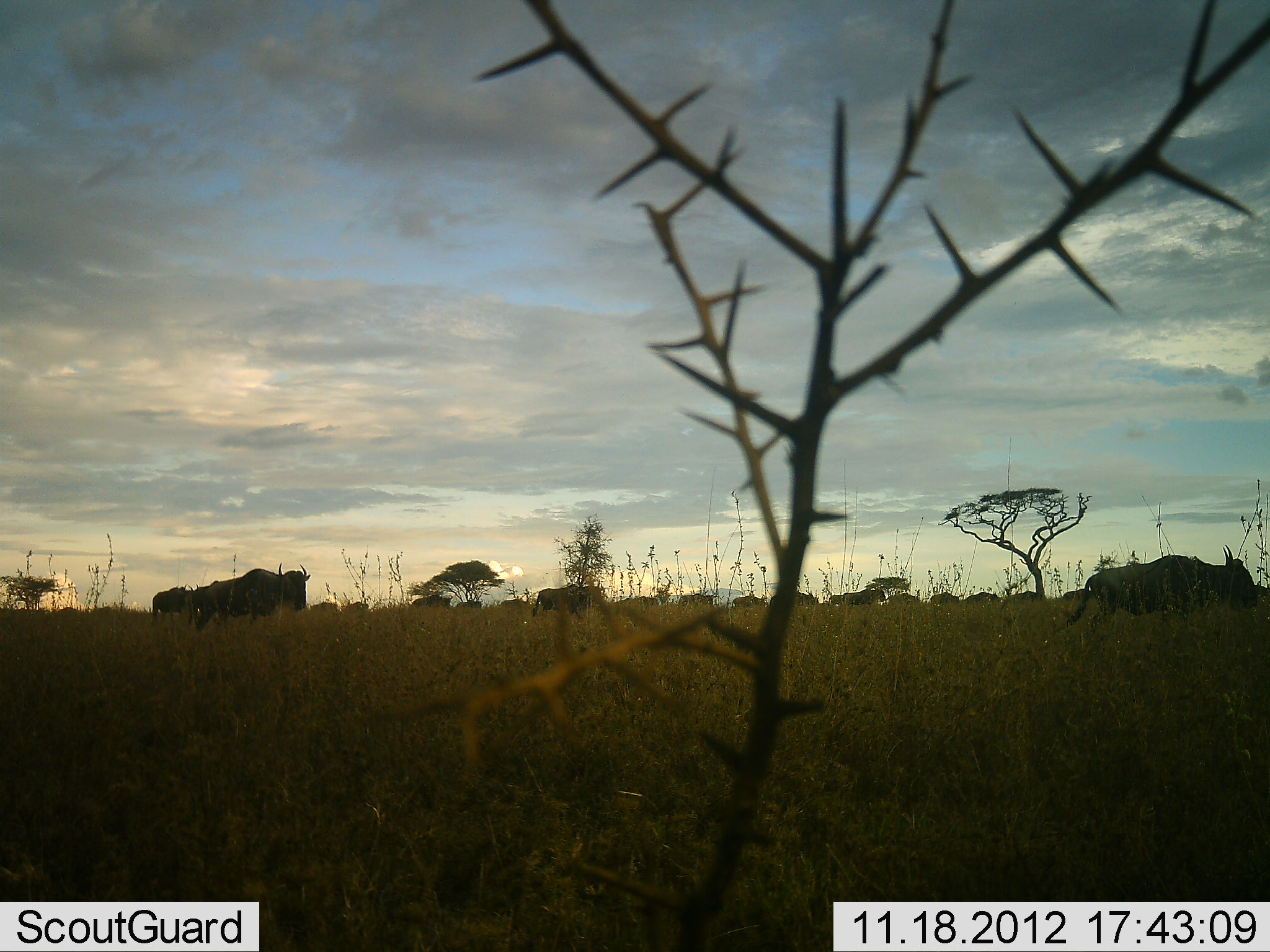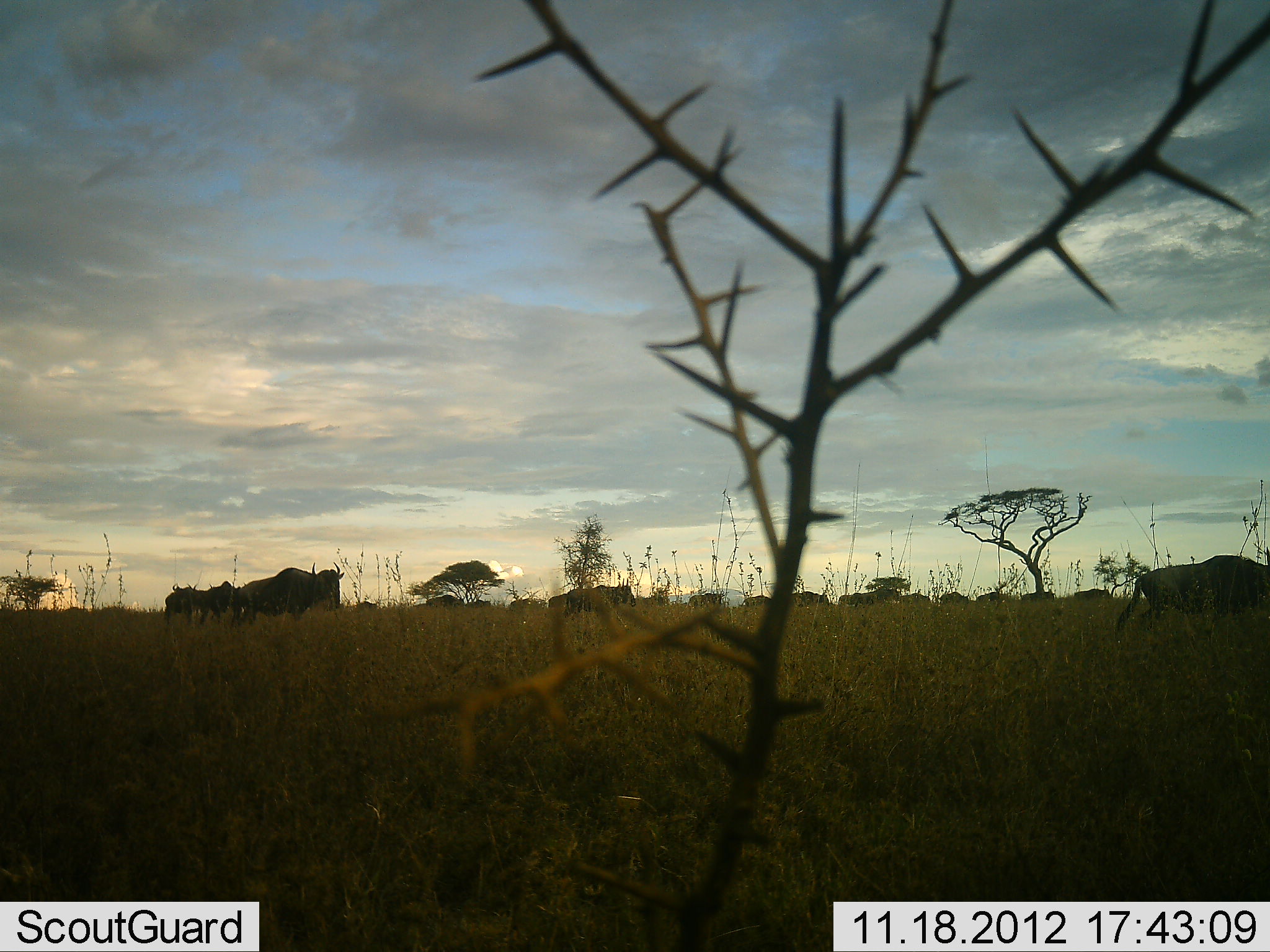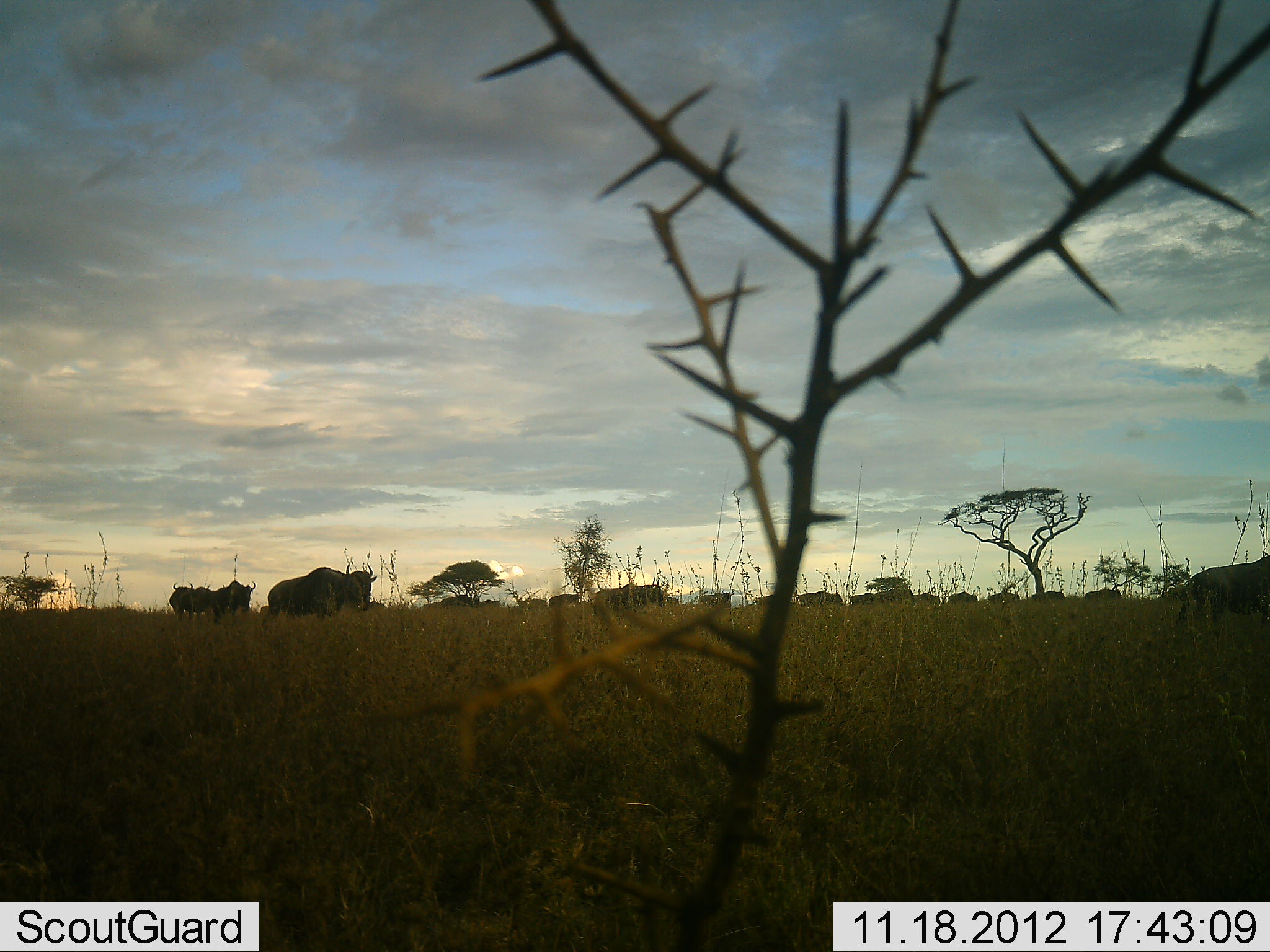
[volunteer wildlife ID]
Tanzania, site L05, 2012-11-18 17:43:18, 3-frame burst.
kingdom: Animalia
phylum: Chordata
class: Mammalia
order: Artiodactyla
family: Bovidae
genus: Connochaetes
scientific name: Connochaetes taurinus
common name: blue wildebeest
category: wildebeest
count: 11-50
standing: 0%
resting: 0%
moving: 100%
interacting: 0%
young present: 0%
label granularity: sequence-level